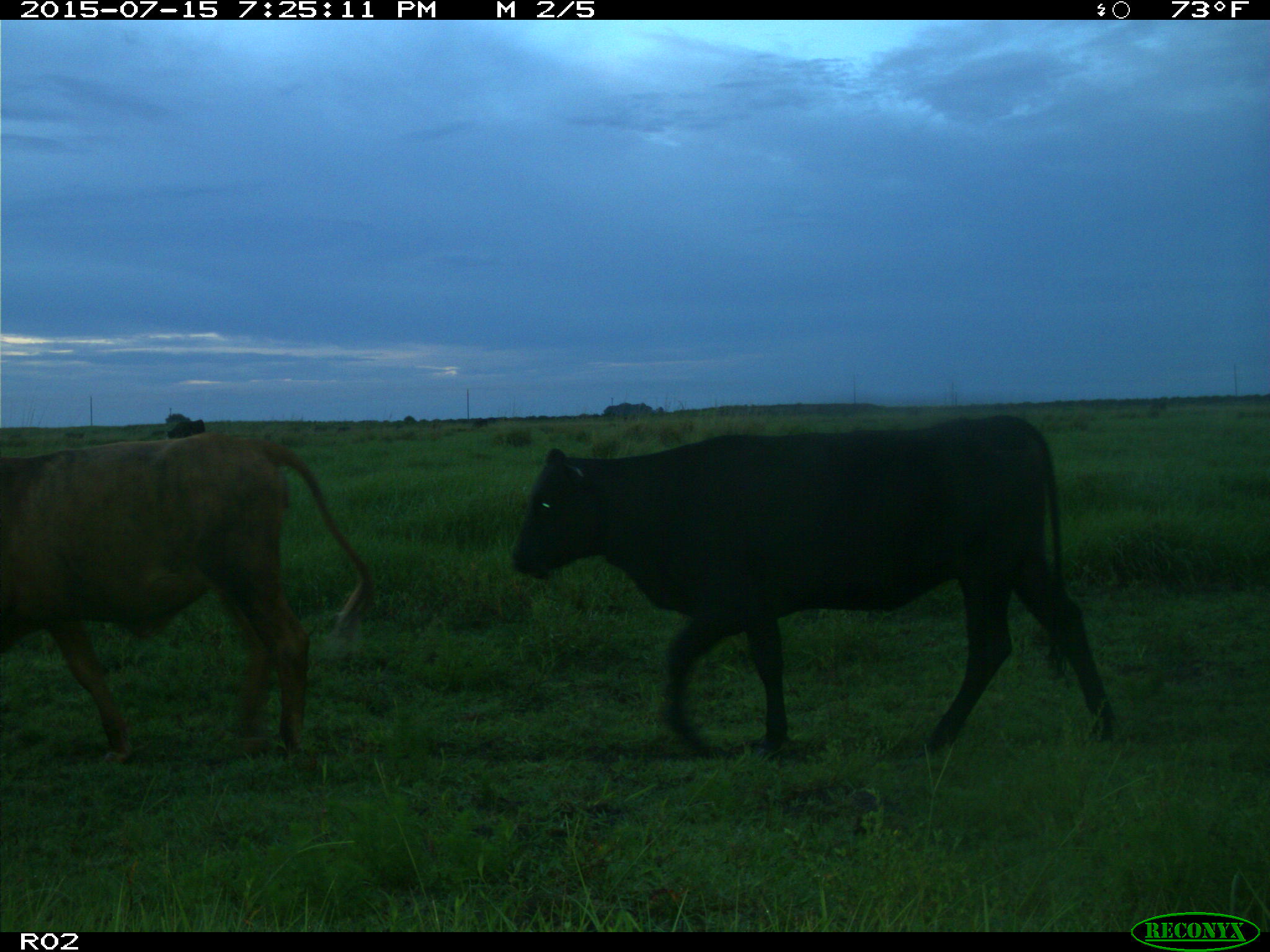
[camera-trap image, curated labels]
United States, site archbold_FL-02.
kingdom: Animalia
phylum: Chordata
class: Mammalia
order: Artiodactyla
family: Bovidae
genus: Bos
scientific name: Bos taurus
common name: domestic cow